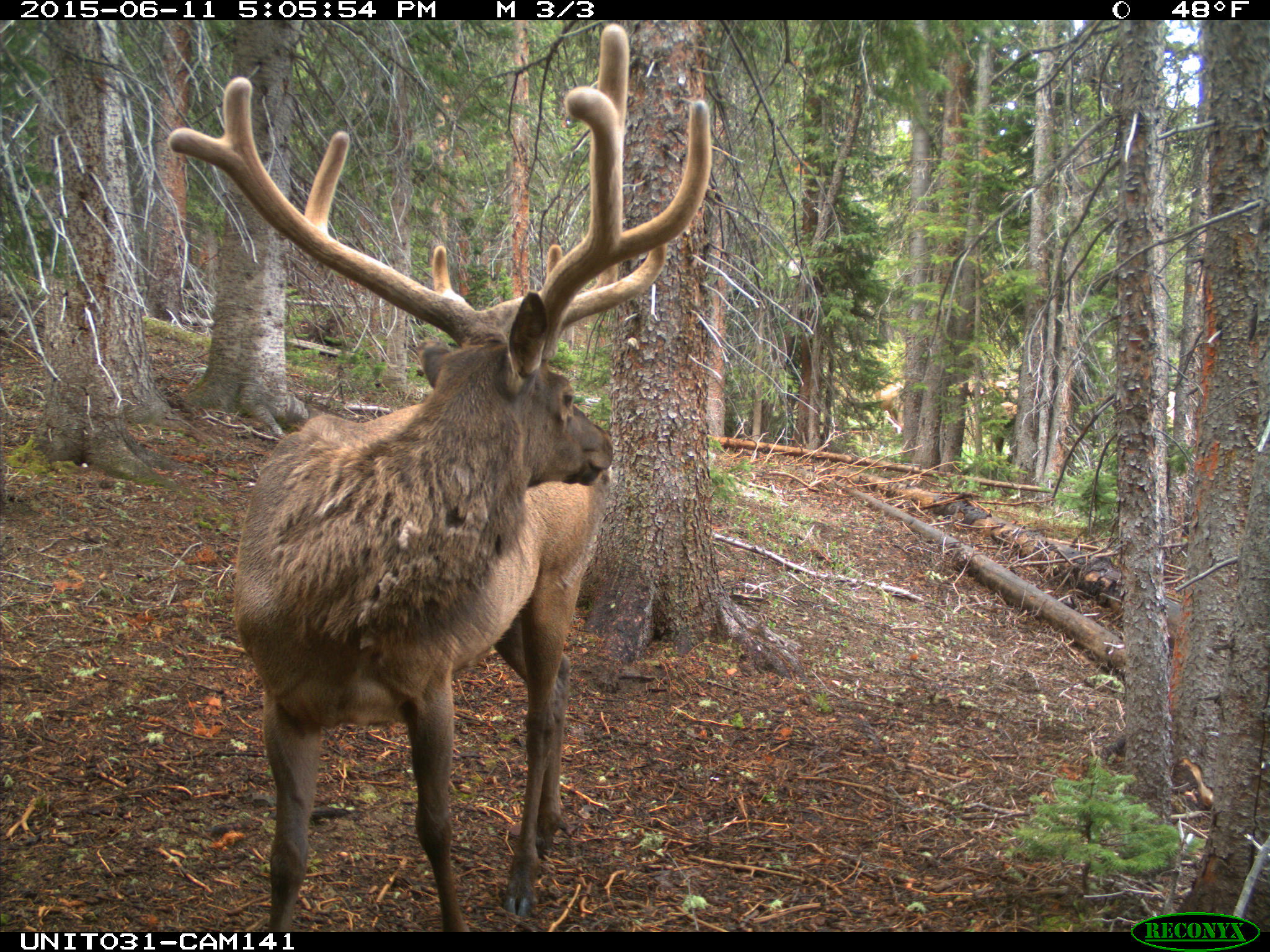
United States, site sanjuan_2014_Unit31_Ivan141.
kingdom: Animalia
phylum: Chordata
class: Mammalia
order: Artiodactyla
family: Cervidae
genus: Cervus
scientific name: Cervus elaphus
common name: red deer